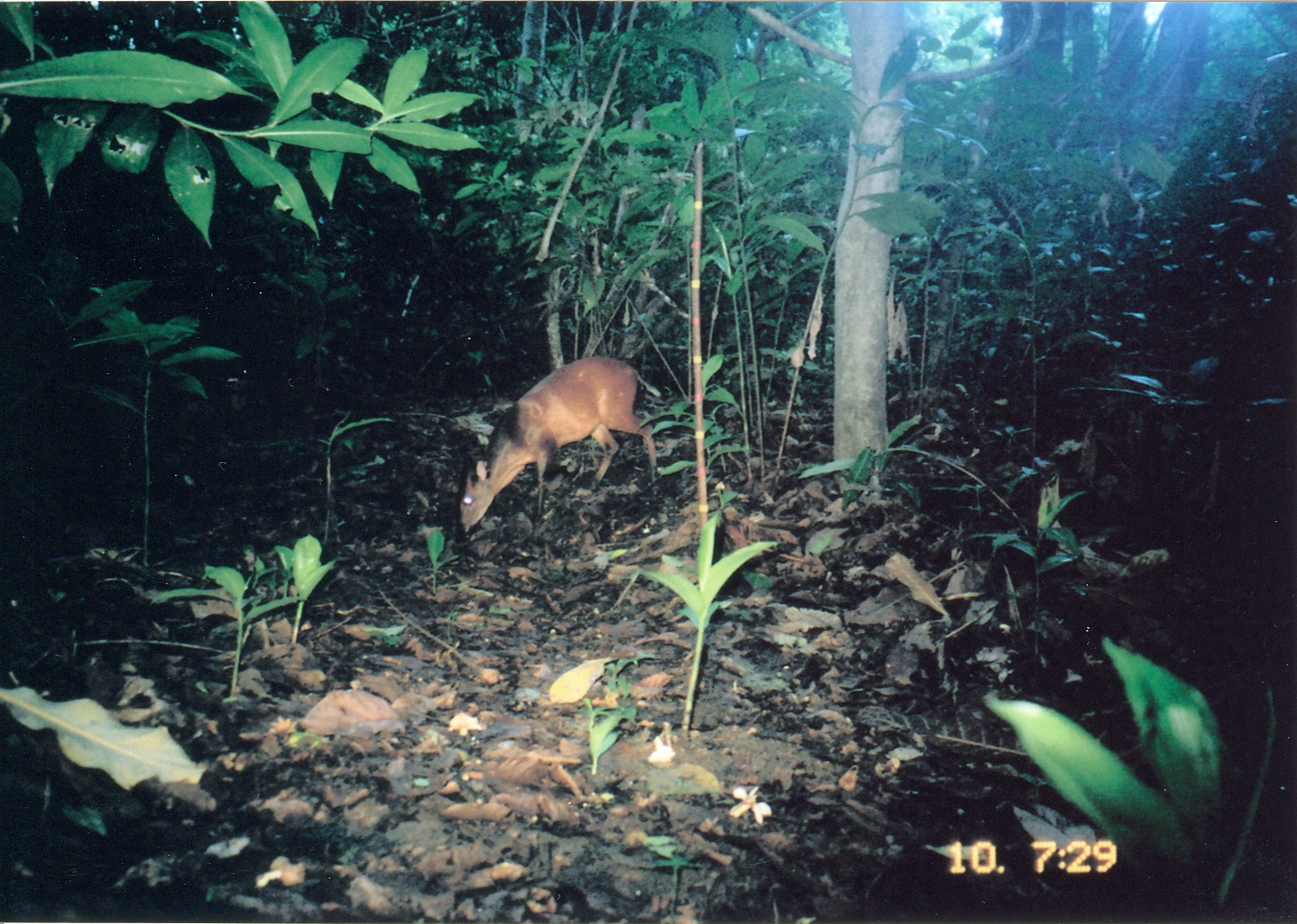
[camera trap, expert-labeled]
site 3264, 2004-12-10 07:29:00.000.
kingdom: Animalia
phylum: Chordata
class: Mammalia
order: Artiodactyla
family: Bovidae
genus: Cephalophus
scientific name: Cephalophus harveyi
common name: harvey's duiker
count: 1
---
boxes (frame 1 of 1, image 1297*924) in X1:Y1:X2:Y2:
cephalophus harveyi: 455:357:660:541